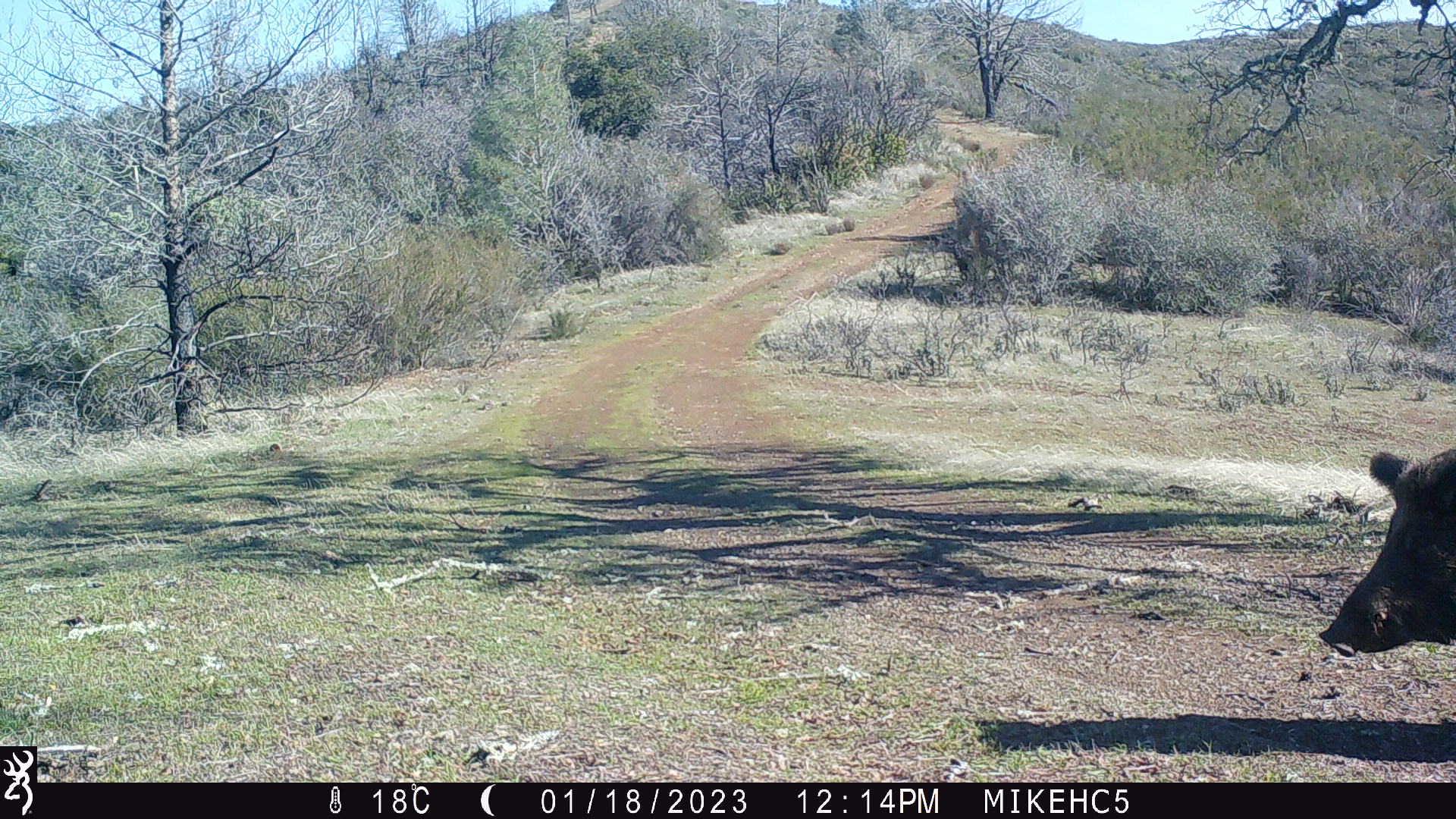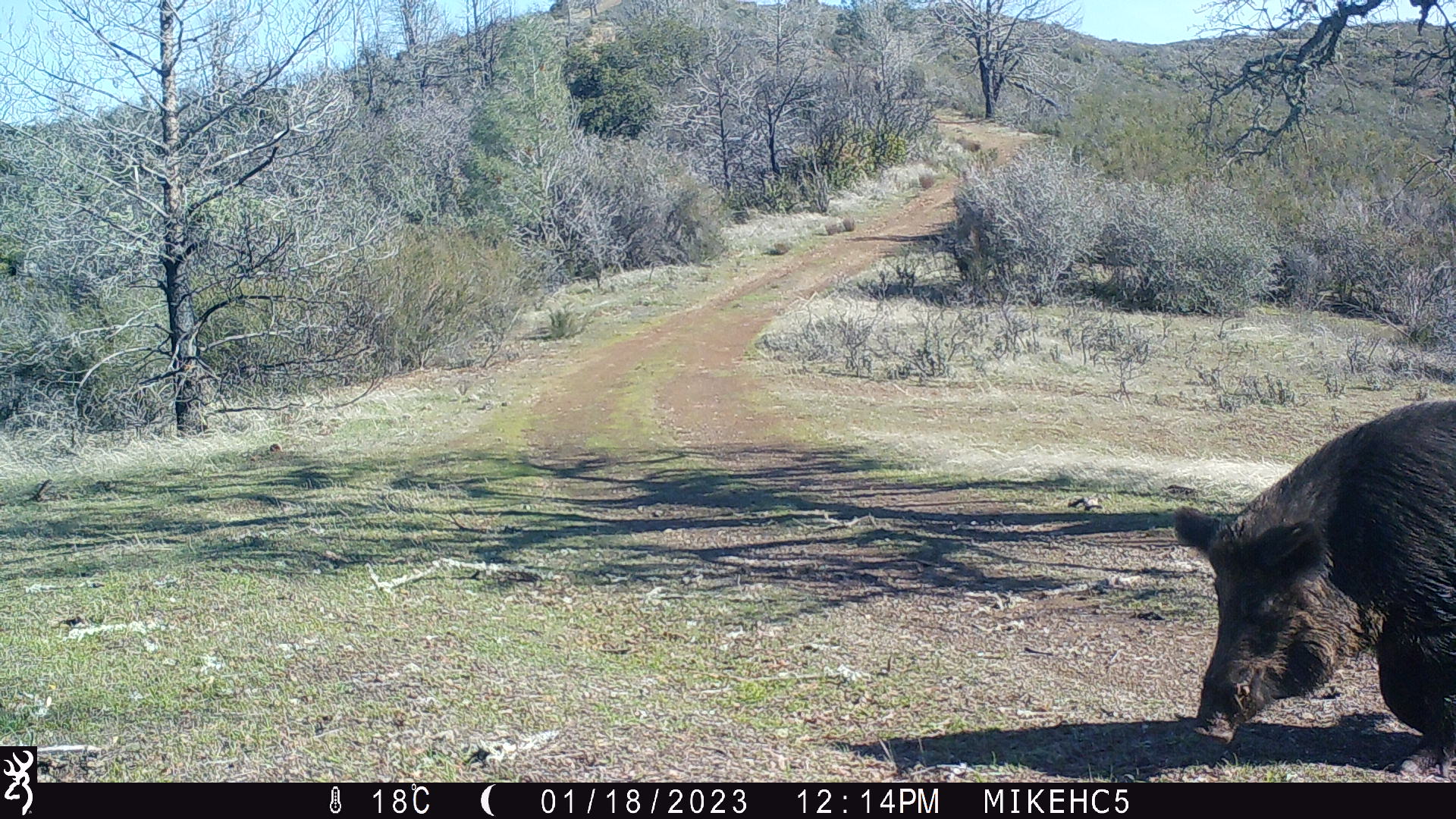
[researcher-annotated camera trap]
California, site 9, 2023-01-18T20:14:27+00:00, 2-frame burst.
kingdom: Animalia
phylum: Chordata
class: Mammalia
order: Artiodactyla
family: Suidae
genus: Sus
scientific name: Sus scrofa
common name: wild boar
Wild boar (Sus scrofa).